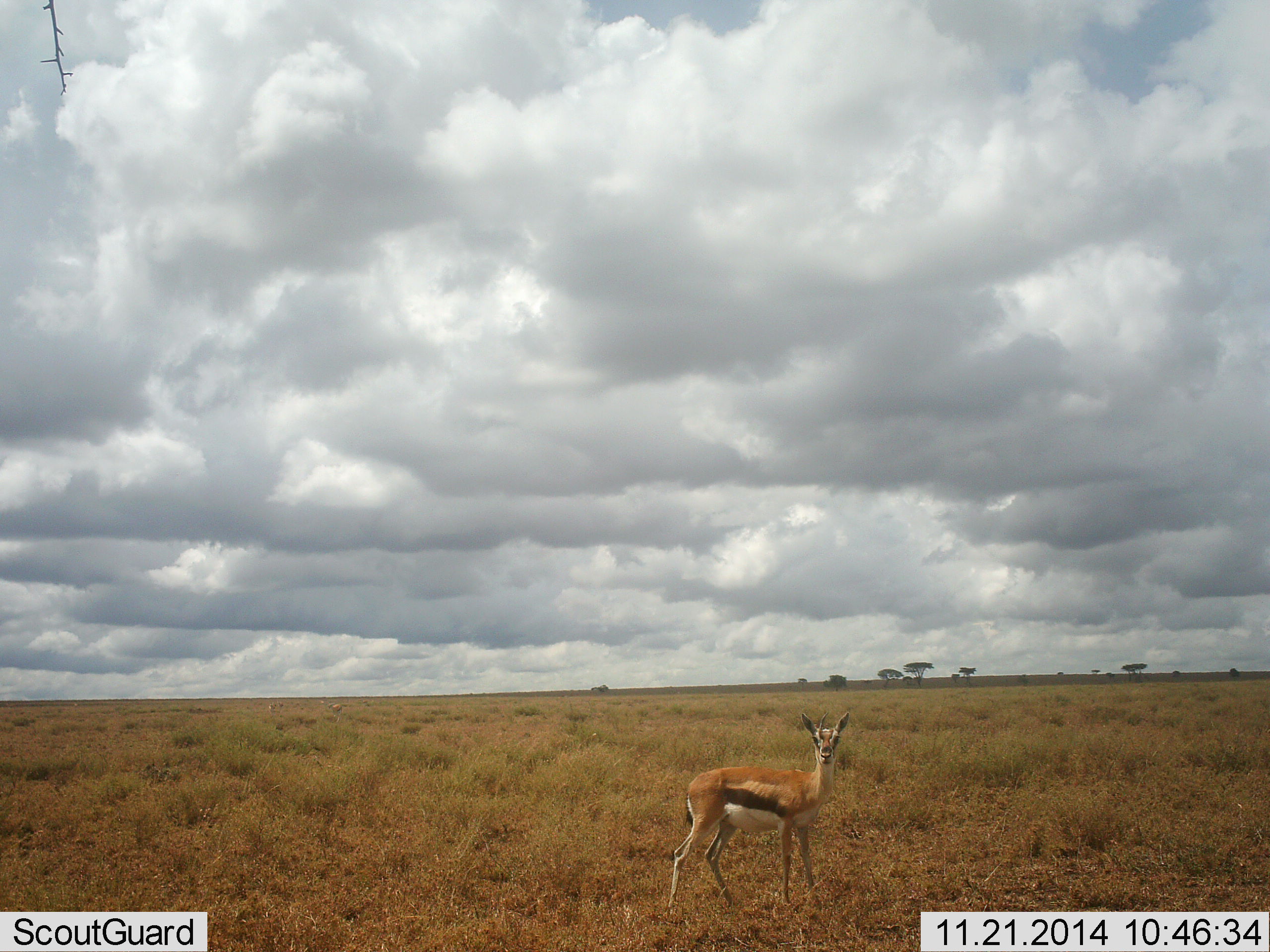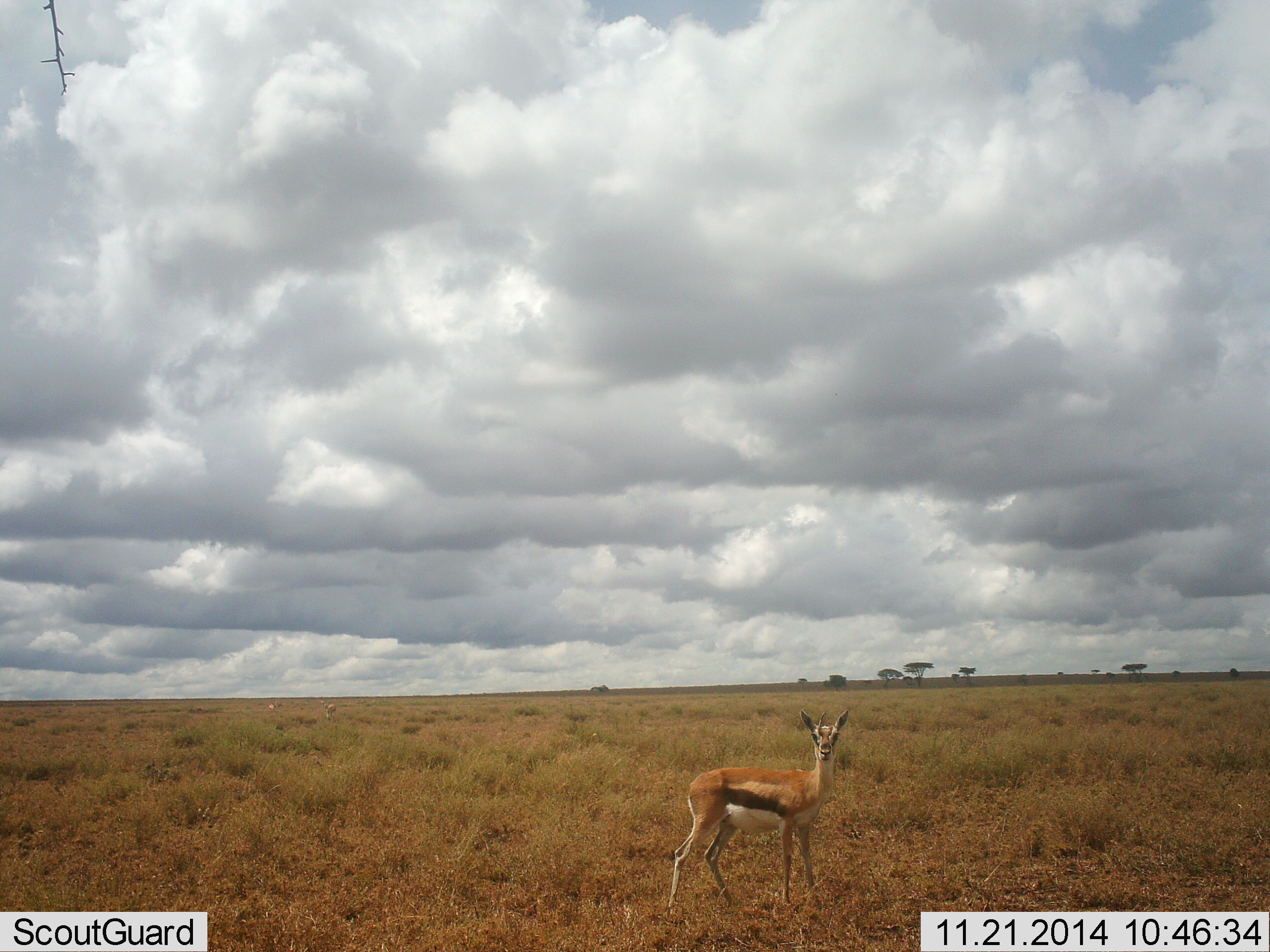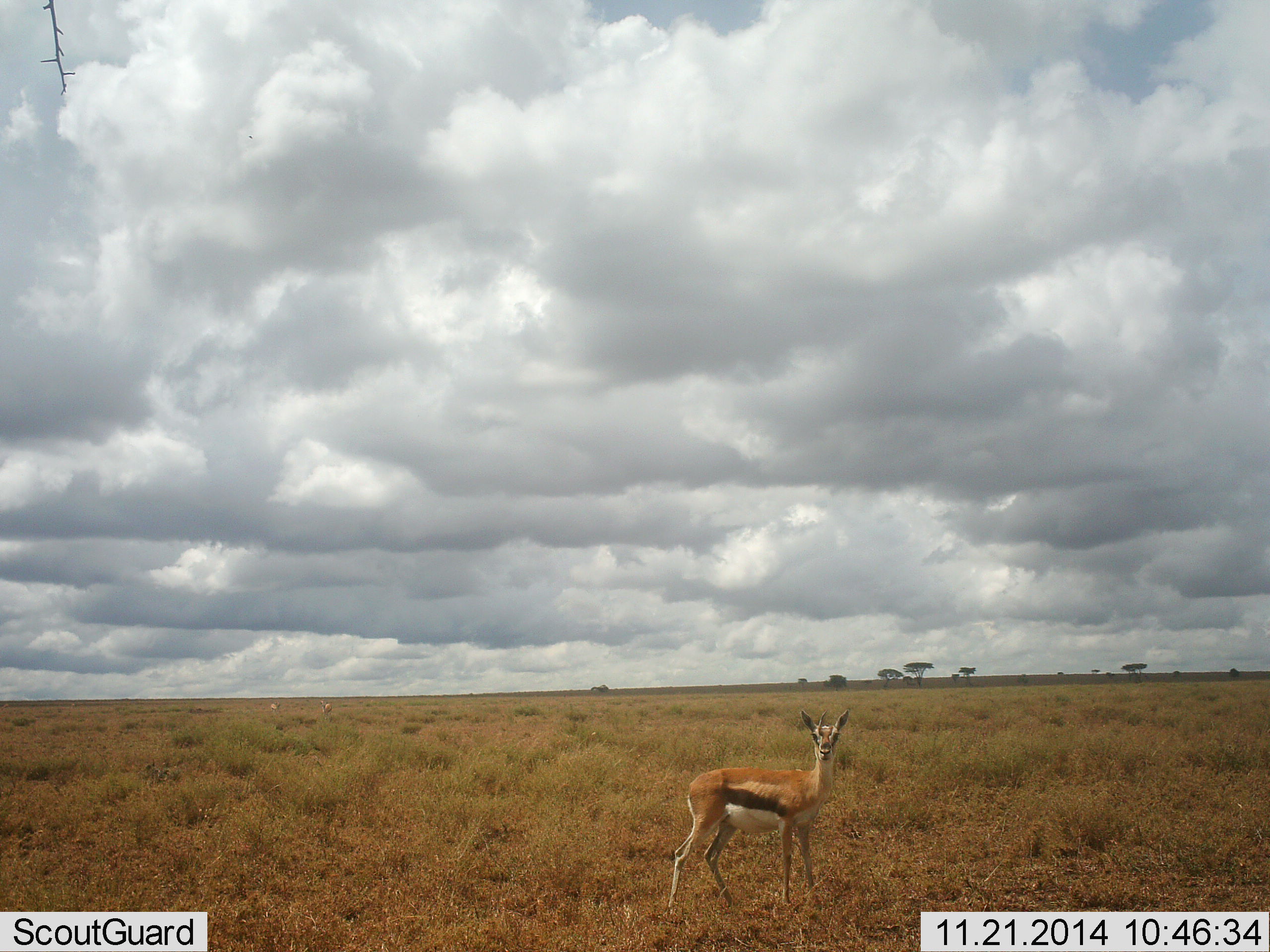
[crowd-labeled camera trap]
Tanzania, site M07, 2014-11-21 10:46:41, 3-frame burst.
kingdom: Animalia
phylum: Chordata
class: Mammalia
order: Artiodactyla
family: Bovidae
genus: Eudorcas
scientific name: Eudorcas thomsonii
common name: thomson's gazelle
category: gazellethomsons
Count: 1.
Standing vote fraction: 90%.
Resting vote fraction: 0%.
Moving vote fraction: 20%.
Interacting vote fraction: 0%.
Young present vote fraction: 0%.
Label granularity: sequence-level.